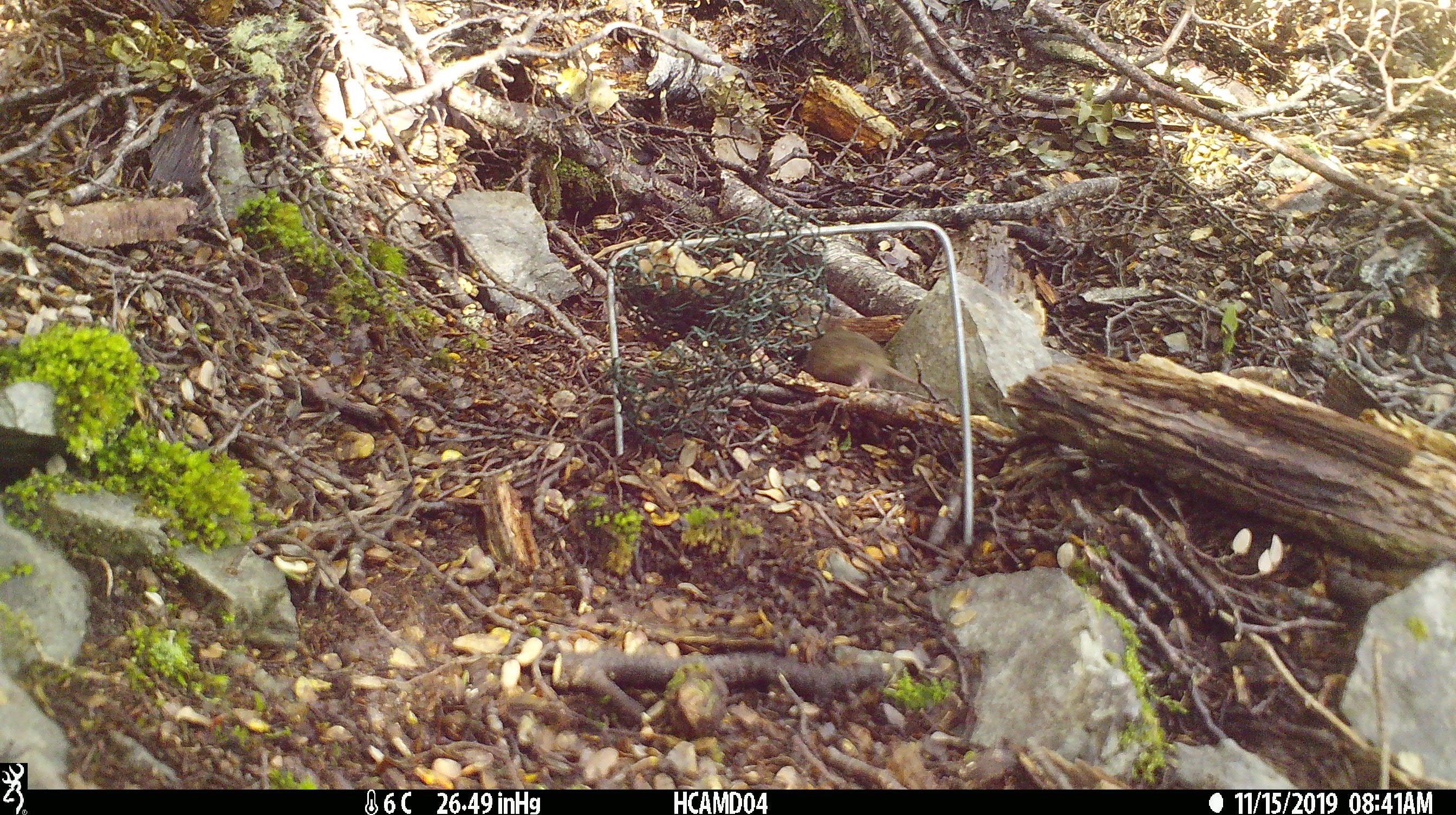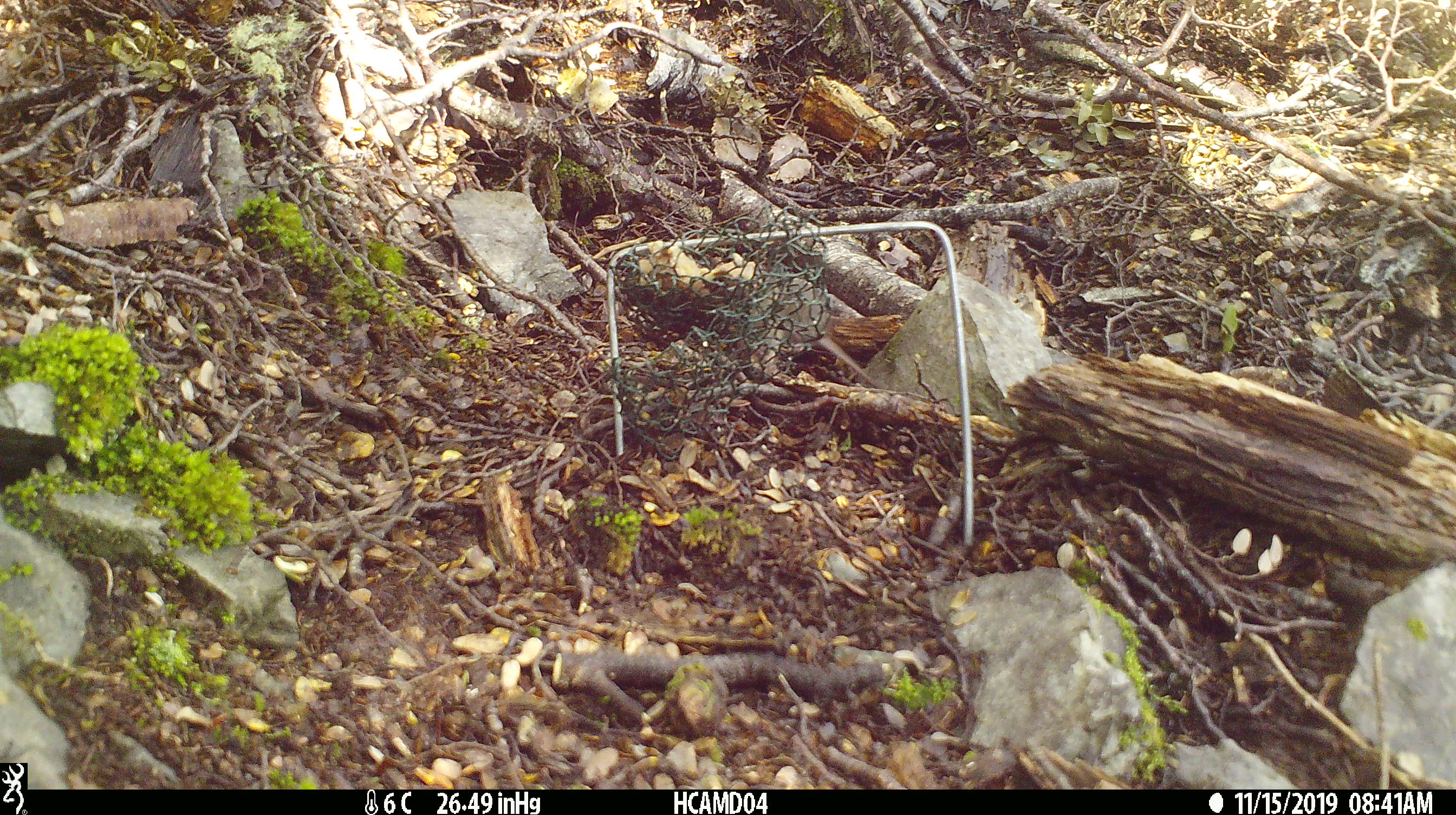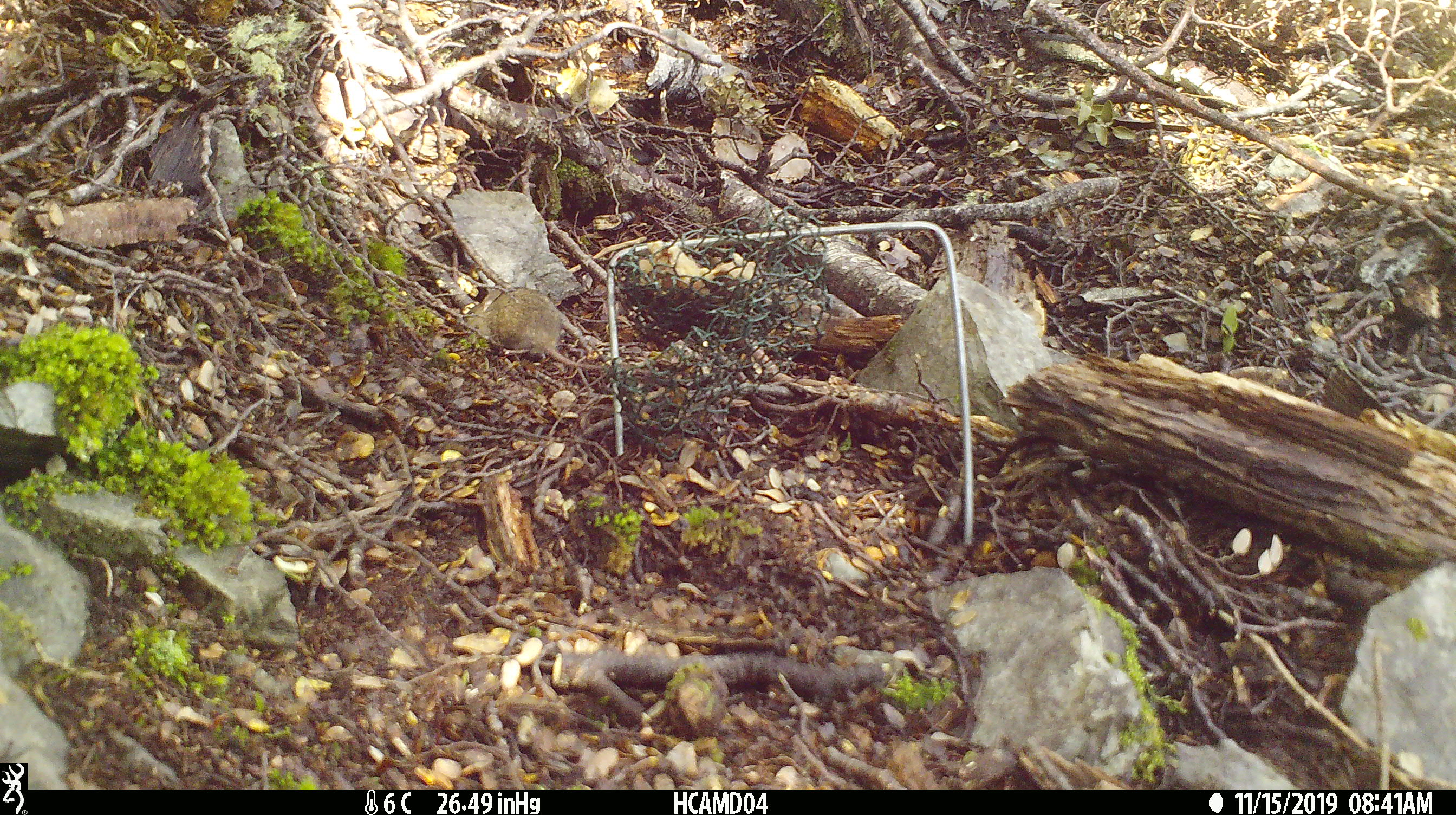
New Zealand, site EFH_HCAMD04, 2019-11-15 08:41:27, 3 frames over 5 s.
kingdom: Animalia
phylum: Chordata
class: Mammalia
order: Rodentia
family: Muridae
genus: Mus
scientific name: Mus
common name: mouse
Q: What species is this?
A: Mouse (Mus).